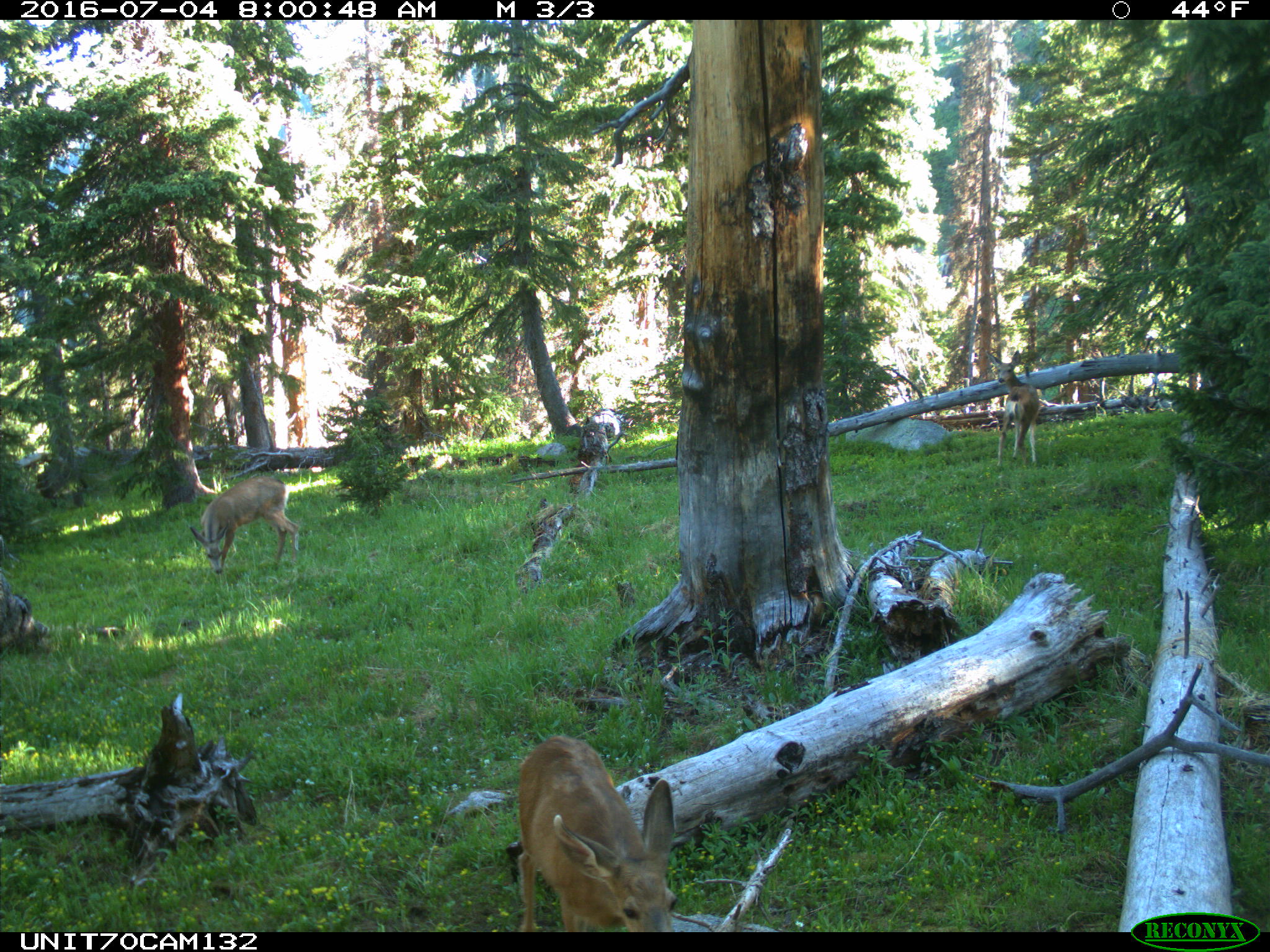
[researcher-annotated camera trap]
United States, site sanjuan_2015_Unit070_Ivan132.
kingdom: Animalia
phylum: Chordata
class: Mammalia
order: Artiodactyla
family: Cervidae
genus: Odocoileus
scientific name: Odocoileus hemionus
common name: mule deer